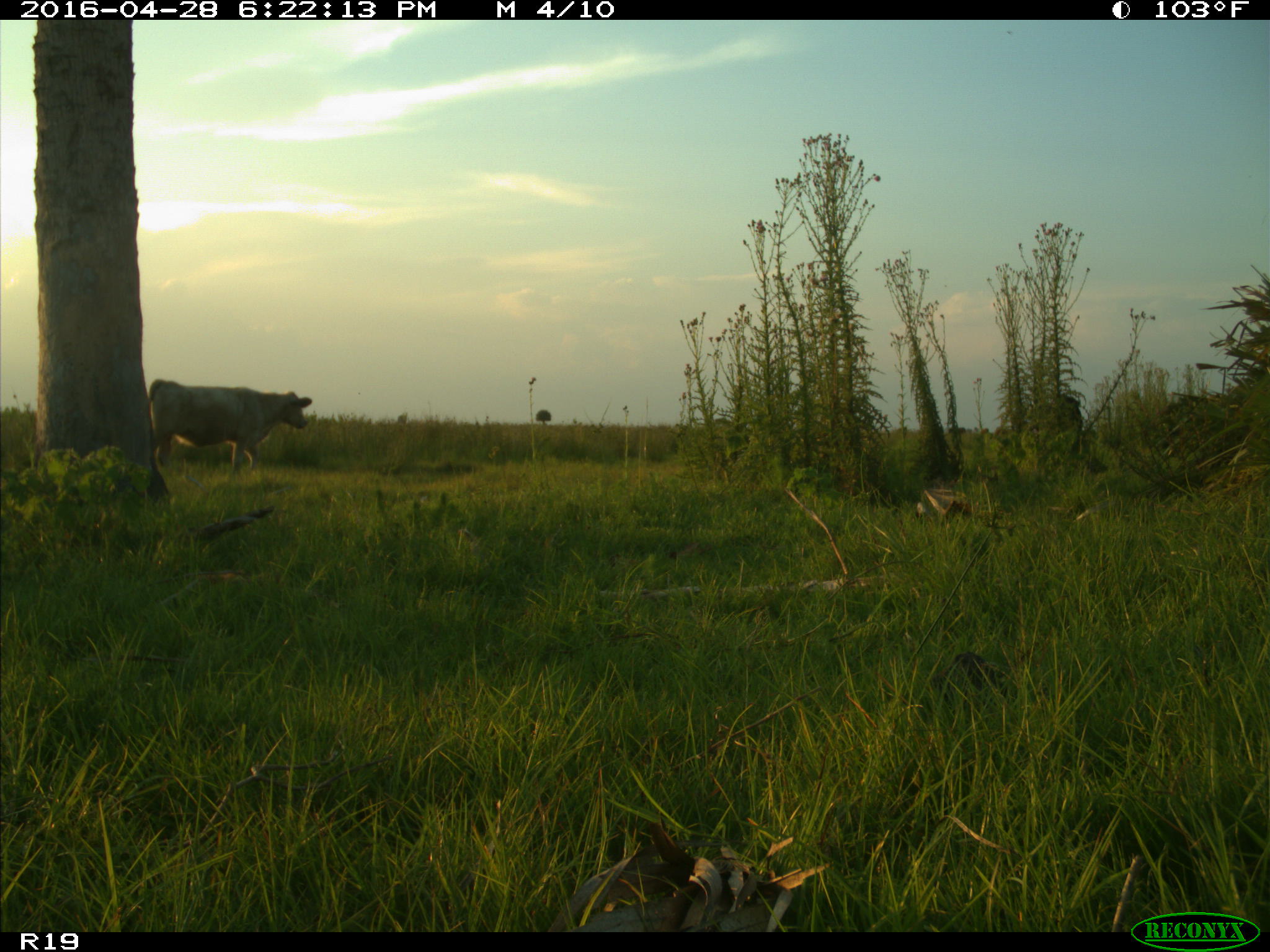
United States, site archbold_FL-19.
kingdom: Animalia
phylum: Chordata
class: Mammalia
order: Artiodactyla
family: Bovidae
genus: Bos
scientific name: Bos taurus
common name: domestic cow